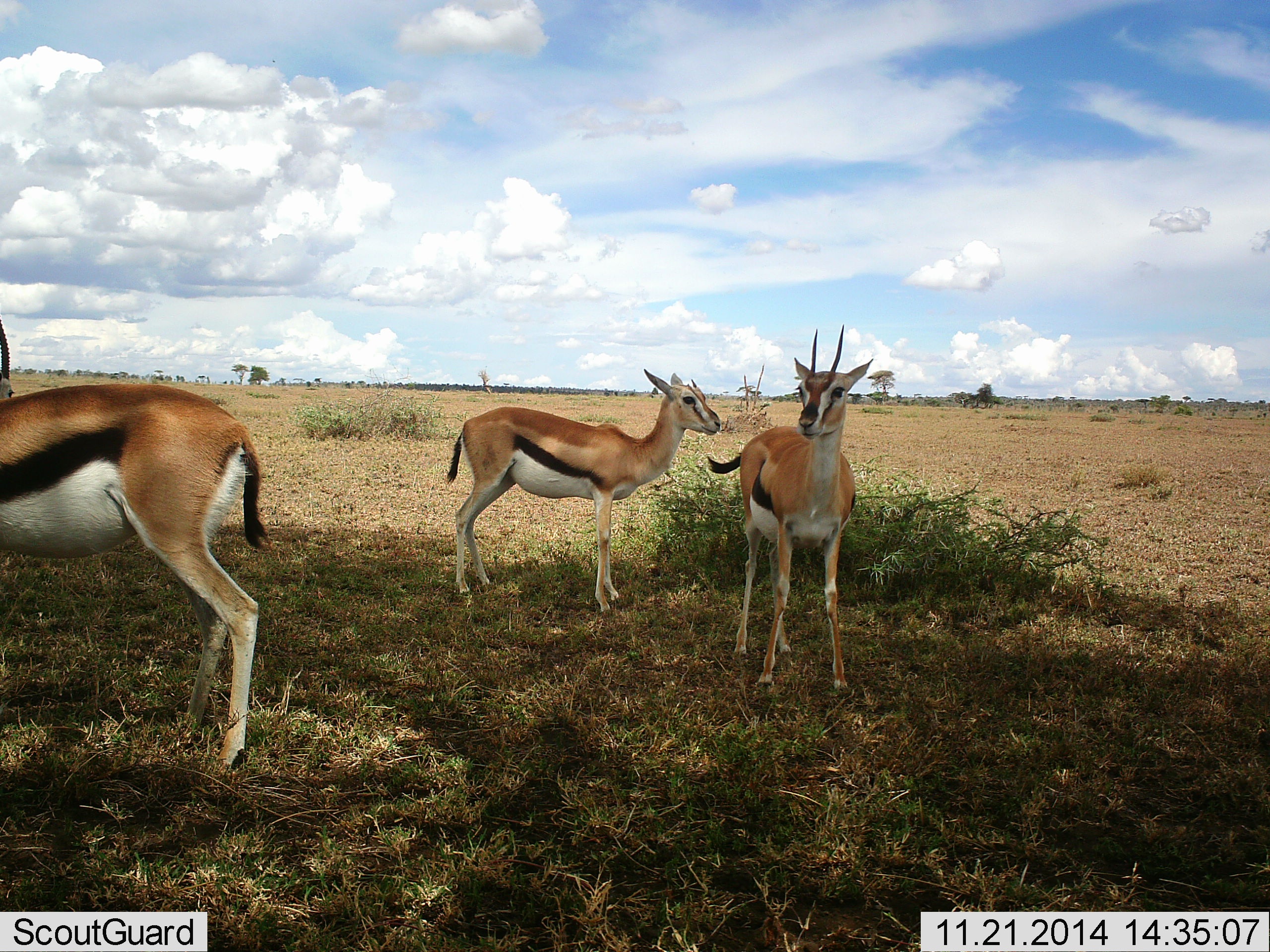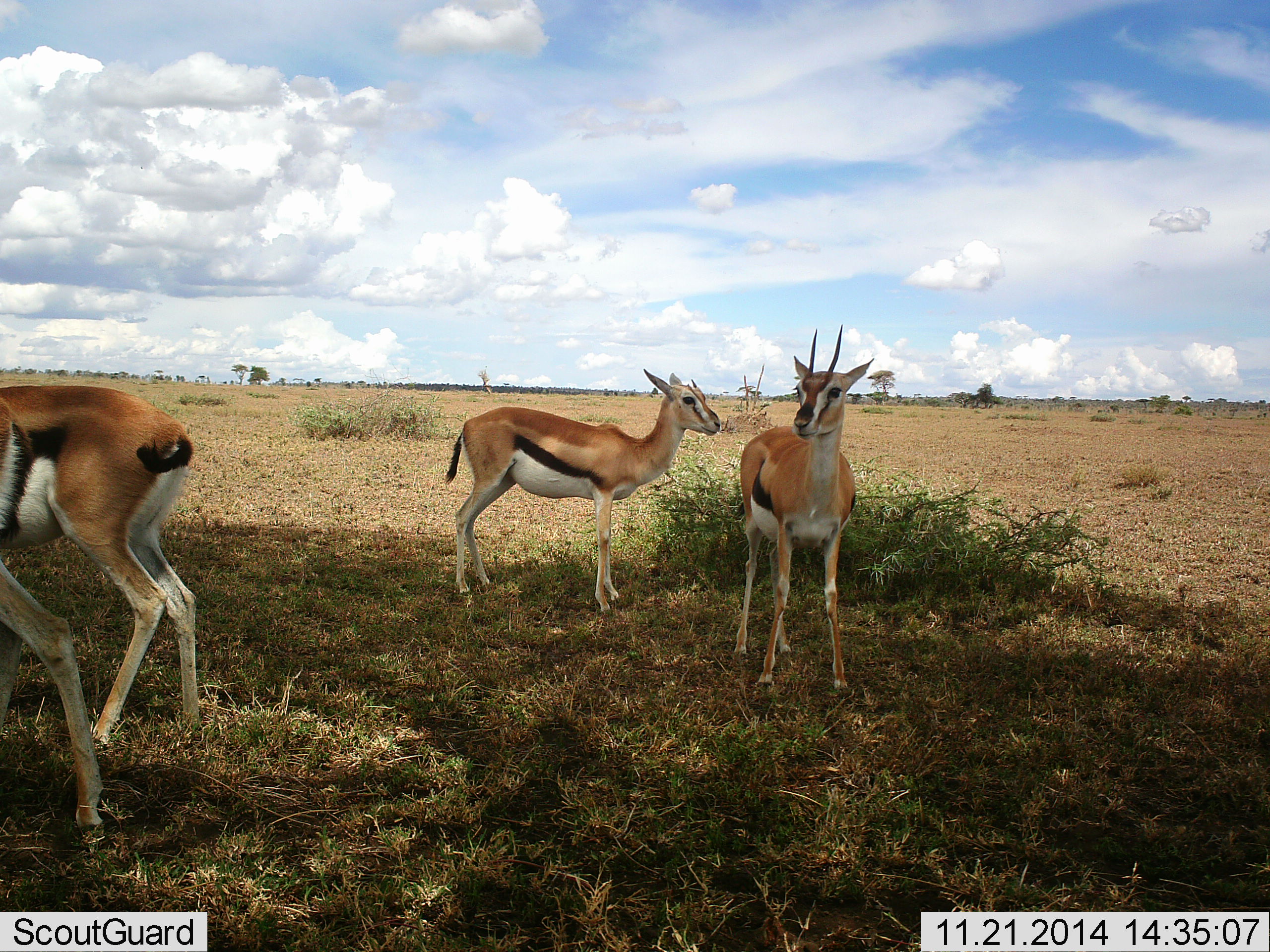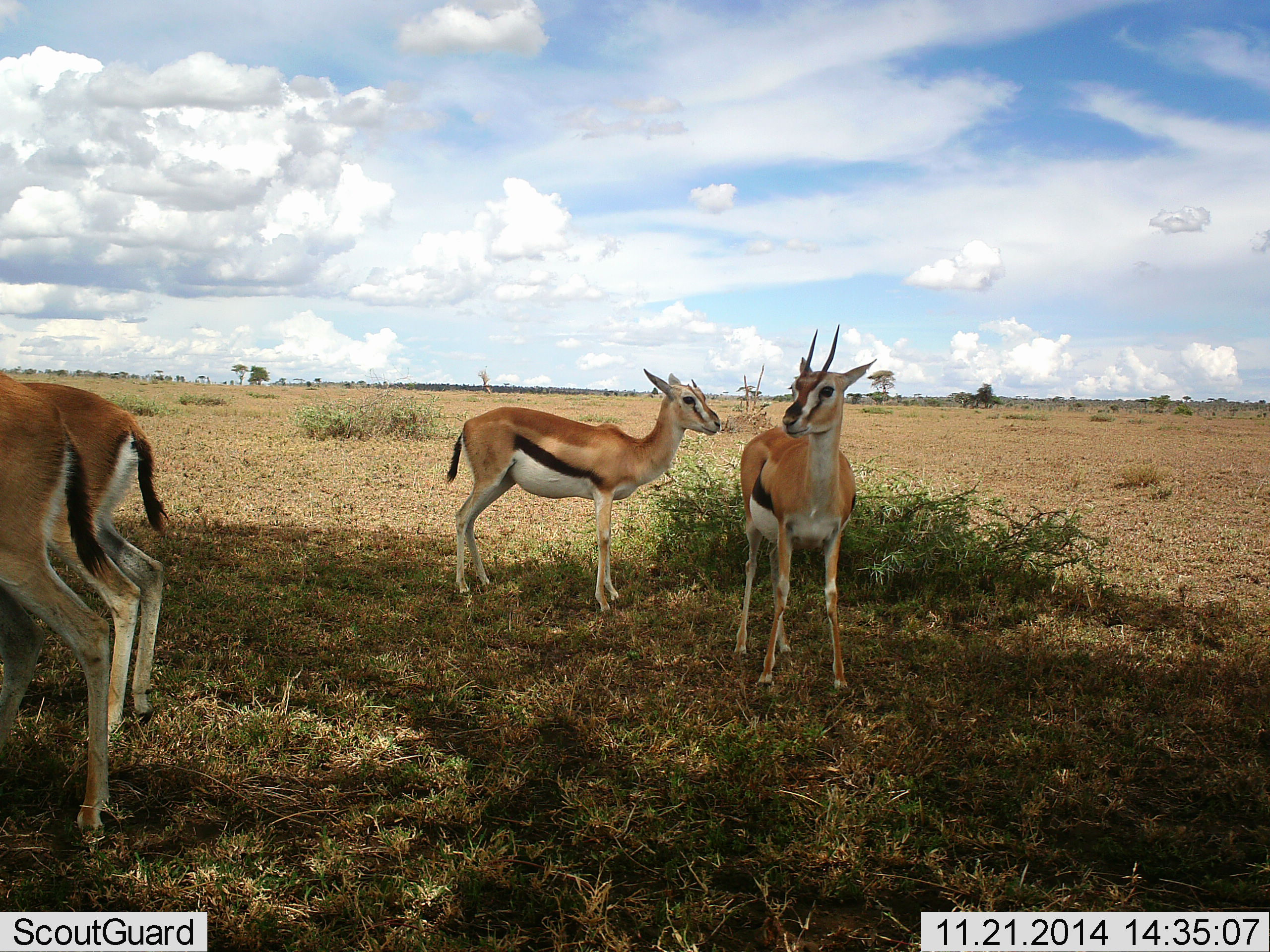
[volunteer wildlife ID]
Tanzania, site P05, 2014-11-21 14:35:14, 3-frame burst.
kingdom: Animalia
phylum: Chordata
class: Mammalia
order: Artiodactyla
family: Bovidae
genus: Eudorcas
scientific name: Eudorcas thomsonii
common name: thomson's gazelle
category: gazellethomsons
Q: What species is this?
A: Gazellethomsons (thomson's gazelle) (Eudorcas thomsonii).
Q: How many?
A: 4.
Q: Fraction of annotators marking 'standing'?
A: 90%.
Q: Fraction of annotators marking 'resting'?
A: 10%.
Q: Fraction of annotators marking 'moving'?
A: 40%.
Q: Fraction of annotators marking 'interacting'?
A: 30%.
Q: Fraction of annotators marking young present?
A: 0%.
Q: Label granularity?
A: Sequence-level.